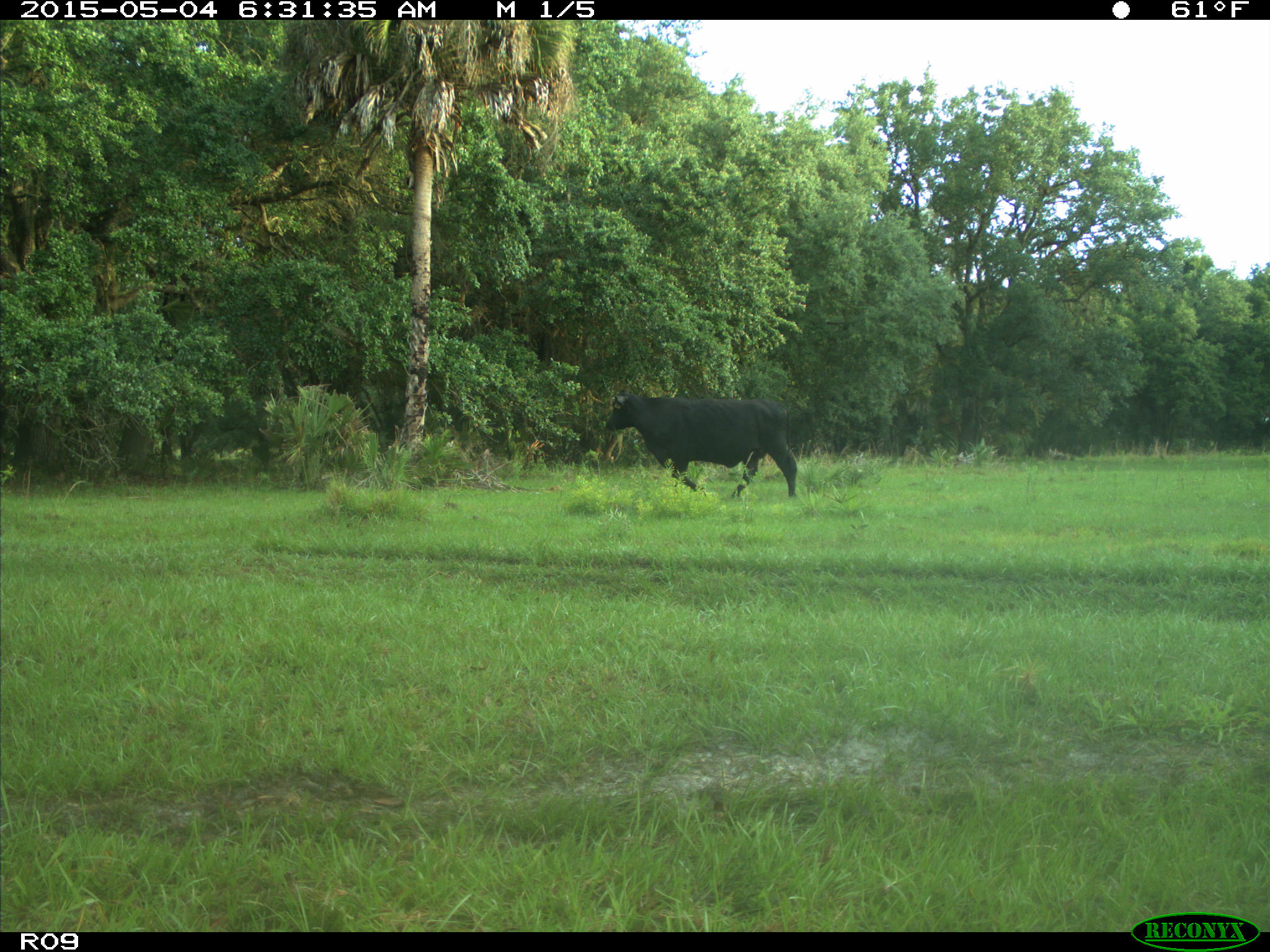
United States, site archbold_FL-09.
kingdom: Animalia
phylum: Chordata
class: Mammalia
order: Artiodactyla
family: Bovidae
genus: Bos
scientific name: Bos taurus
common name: domestic cow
Bos taurus (domestic cow).